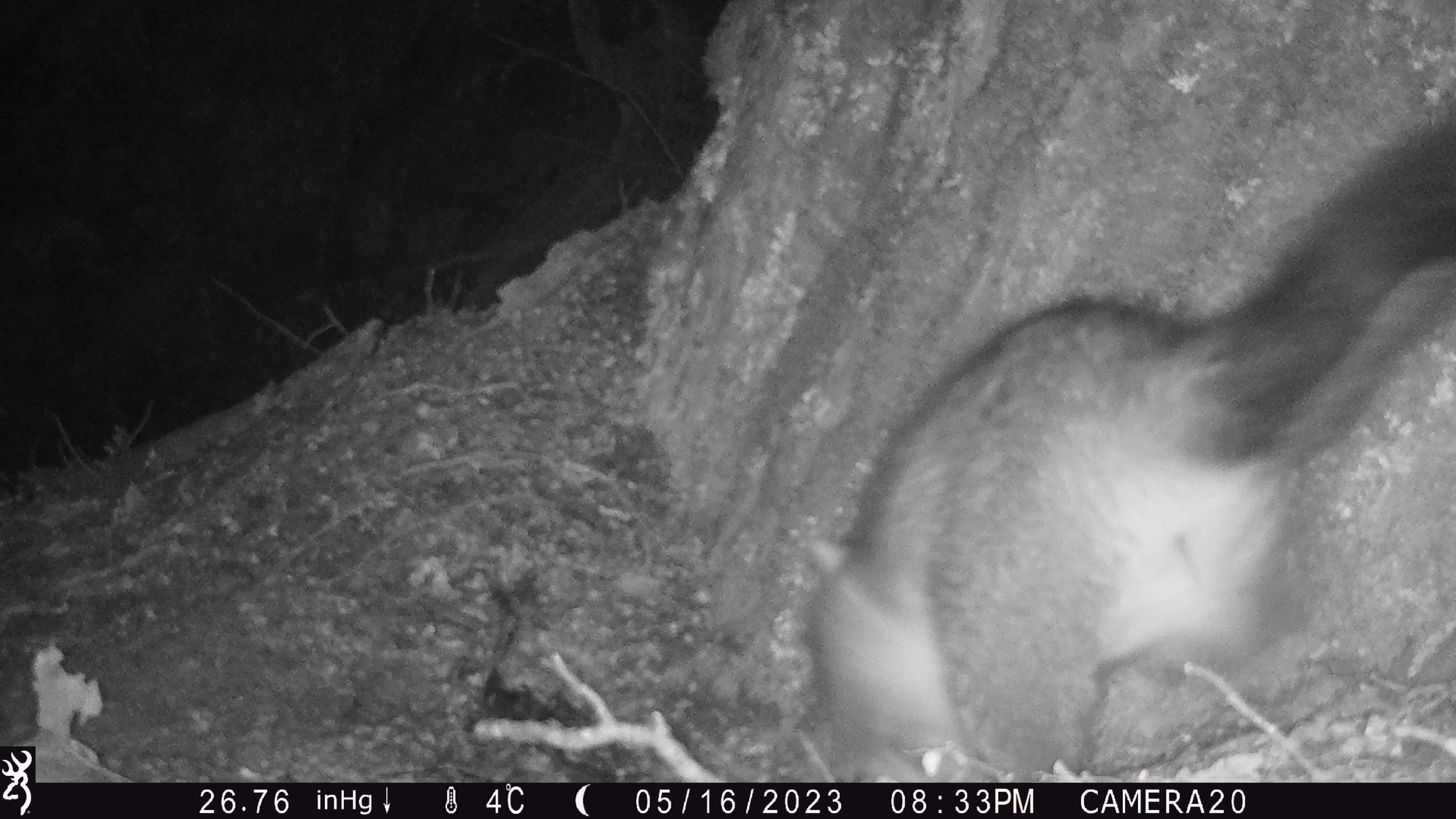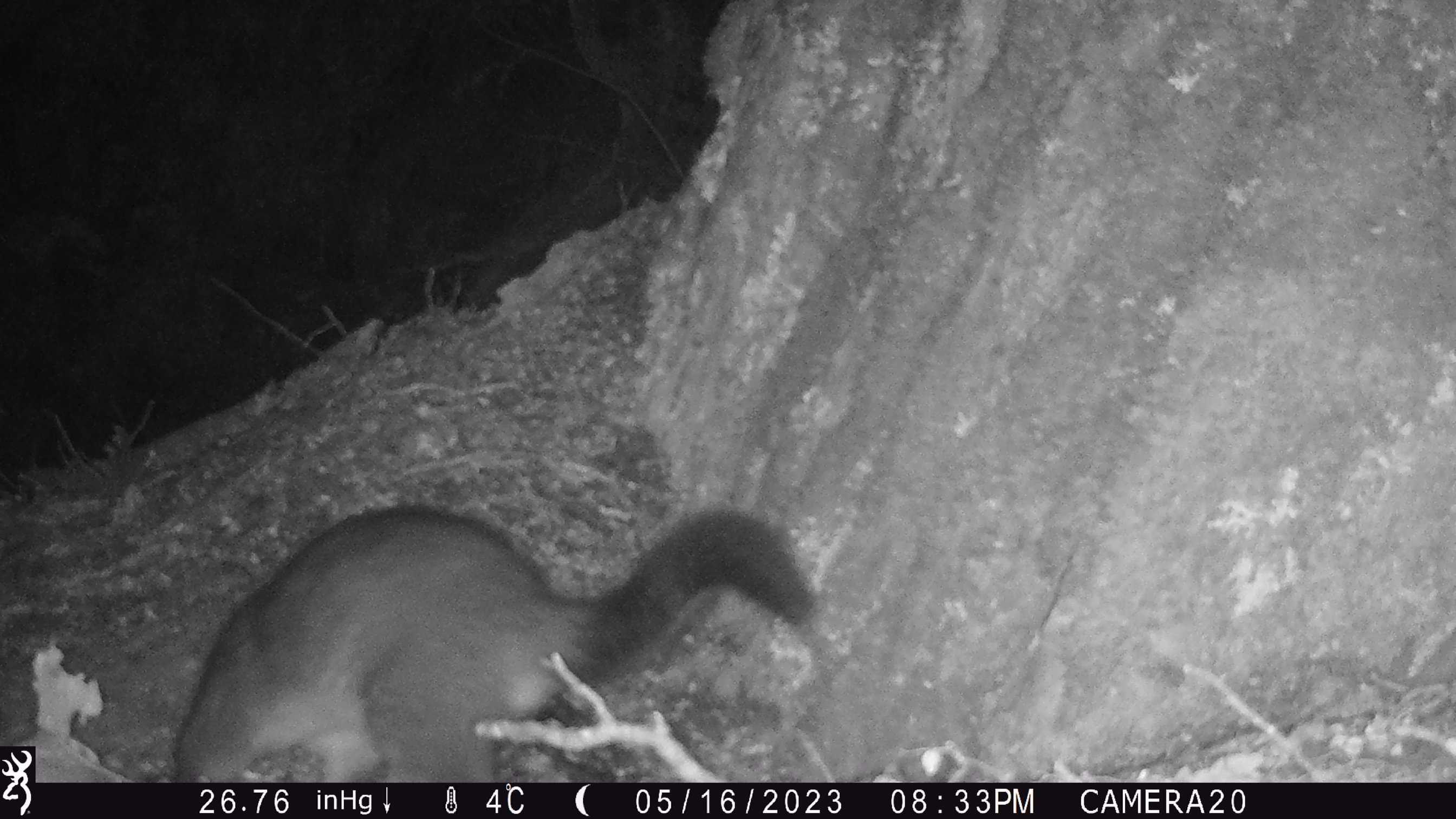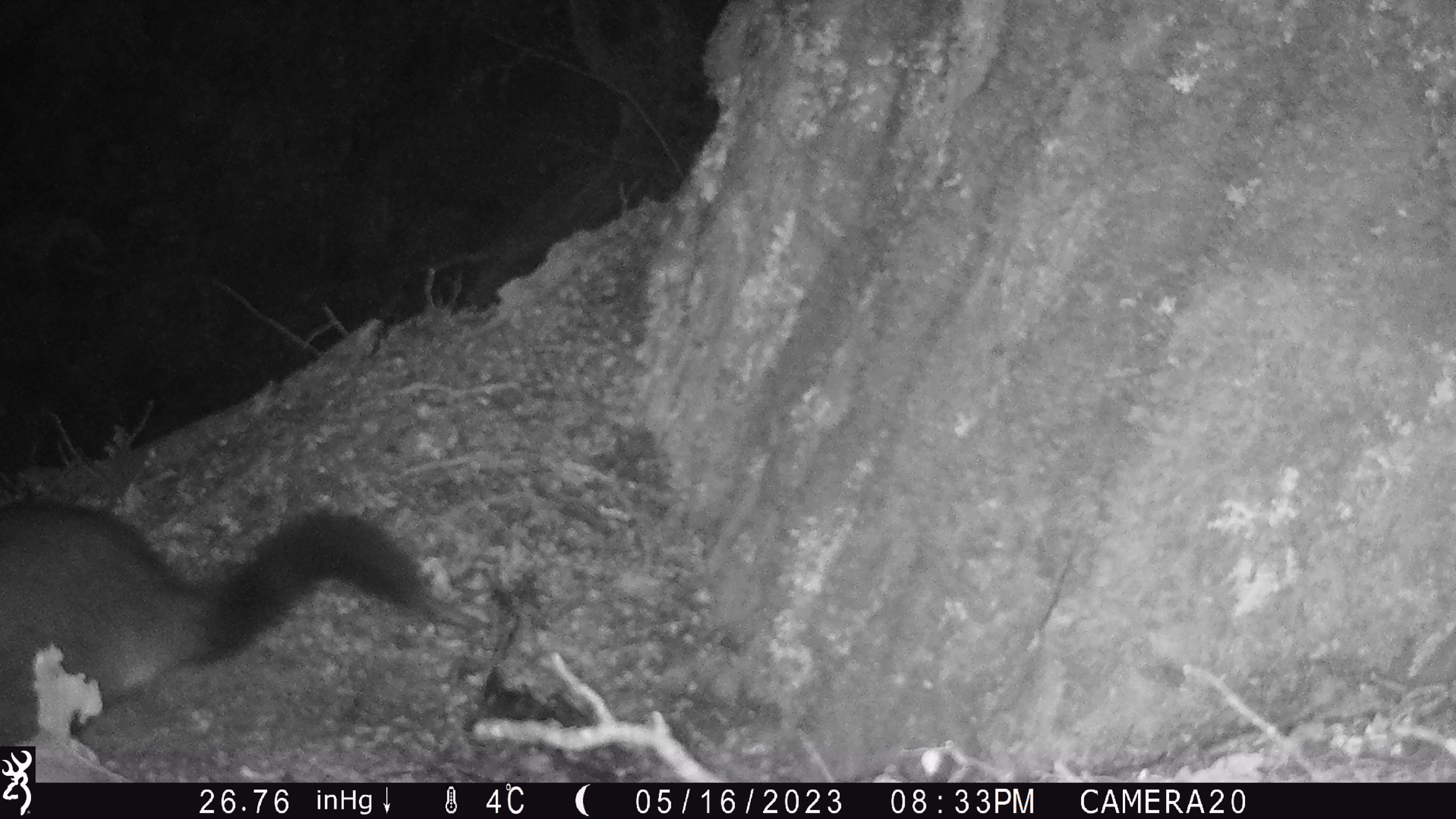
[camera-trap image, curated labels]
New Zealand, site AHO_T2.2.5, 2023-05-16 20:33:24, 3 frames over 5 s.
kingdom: Animalia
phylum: Chordata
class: Mammalia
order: Carnivora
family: Mustelidae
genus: Mustela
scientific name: Mustela erminea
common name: stoat